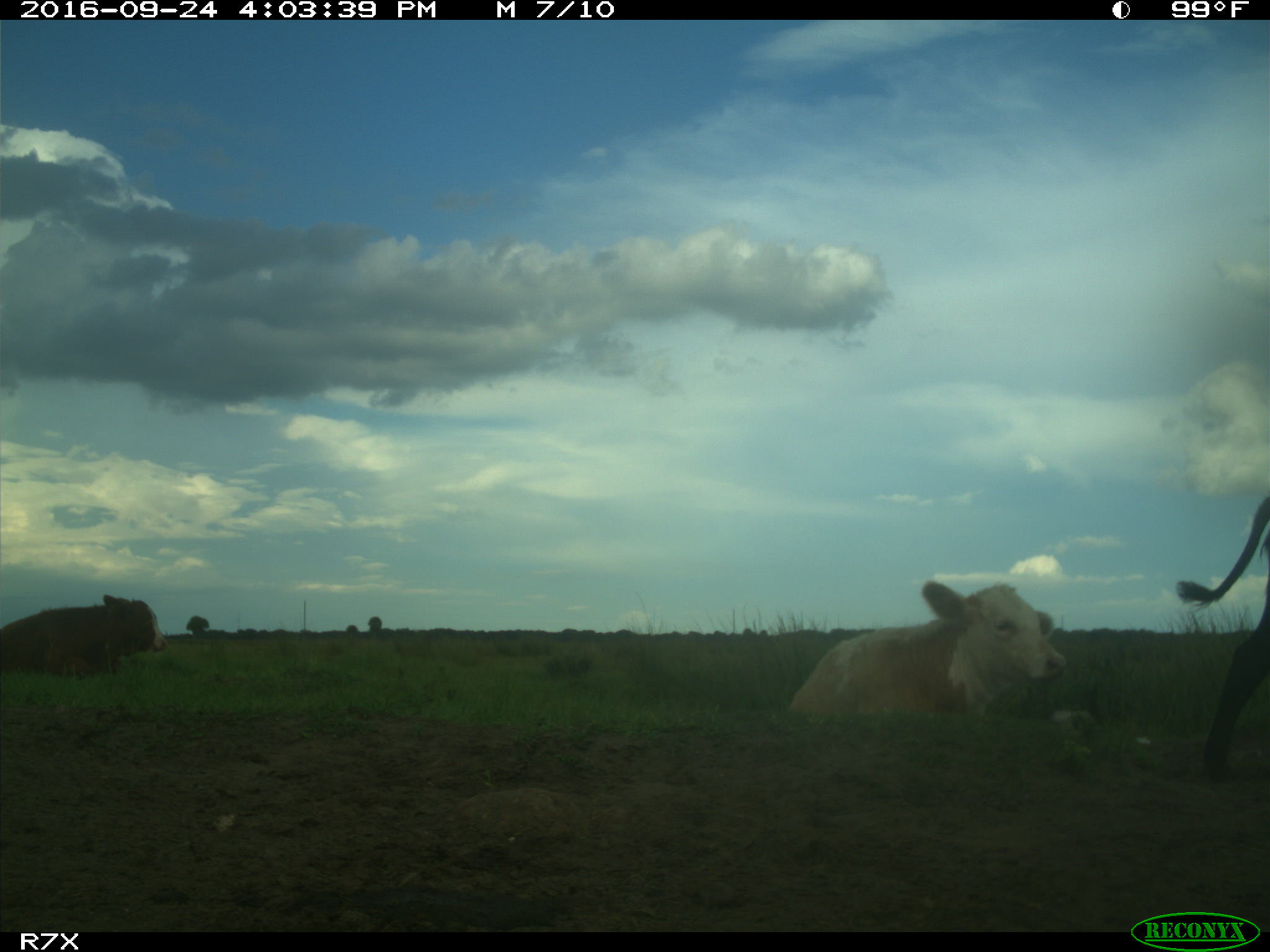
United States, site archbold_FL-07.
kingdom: Animalia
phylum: Chordata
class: Mammalia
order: Artiodactyla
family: Bovidae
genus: Bos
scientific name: Bos taurus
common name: domestic cow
Bos taurus (domestic cow).